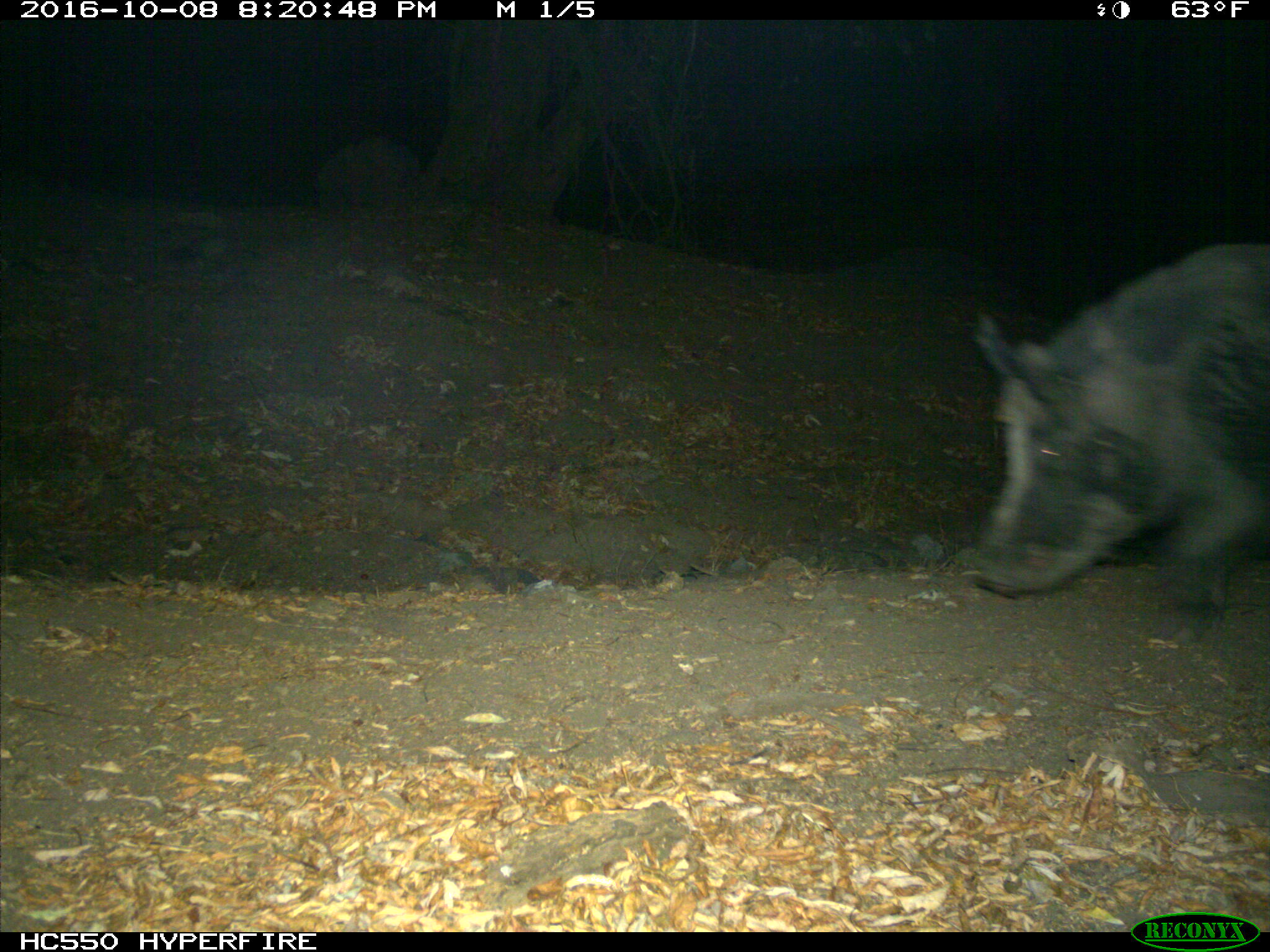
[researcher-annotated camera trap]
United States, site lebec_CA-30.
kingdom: Animalia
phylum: Chordata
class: Mammalia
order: Artiodactyla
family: Suidae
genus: Sus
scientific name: Sus scrofa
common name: wild boar